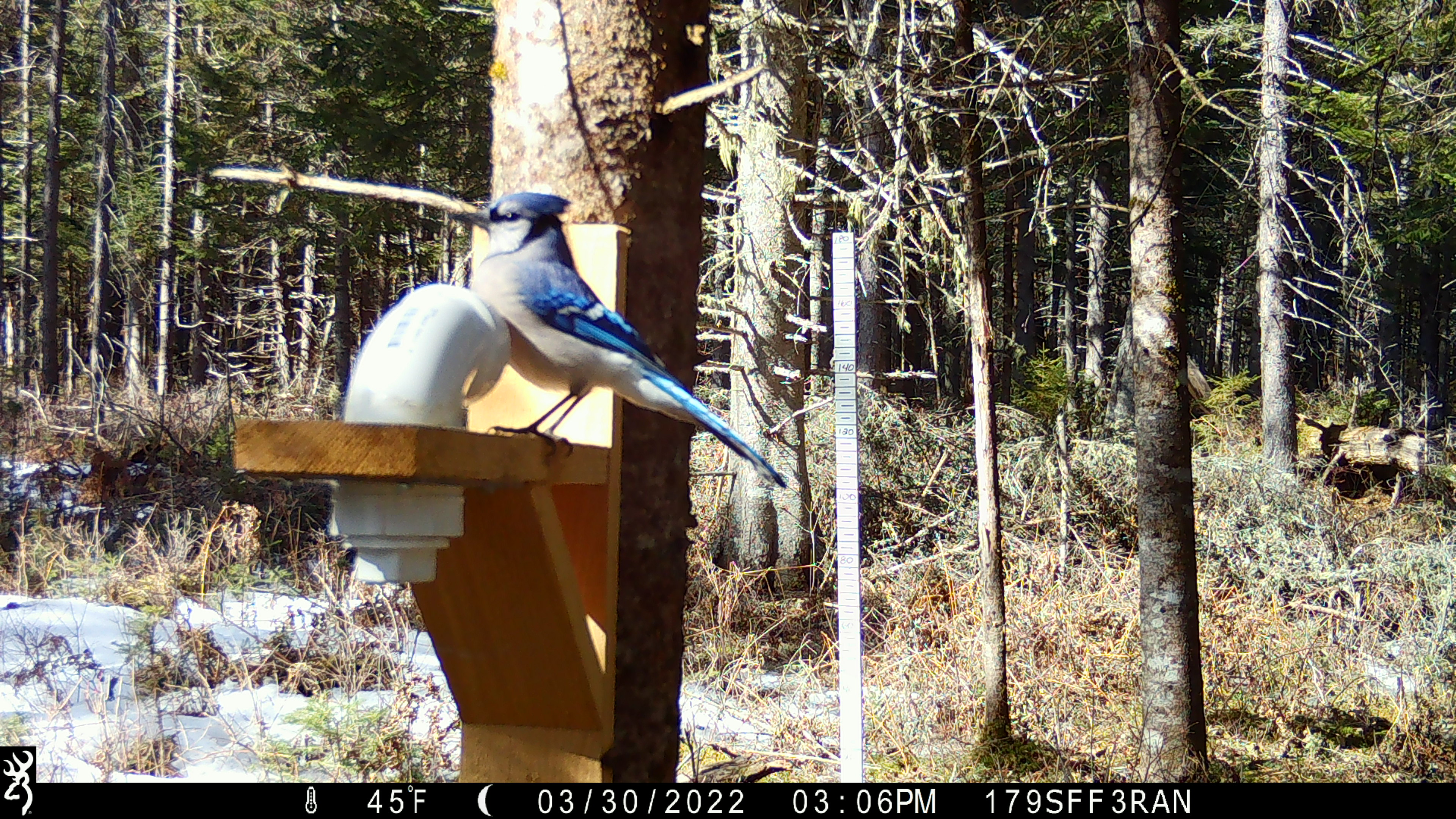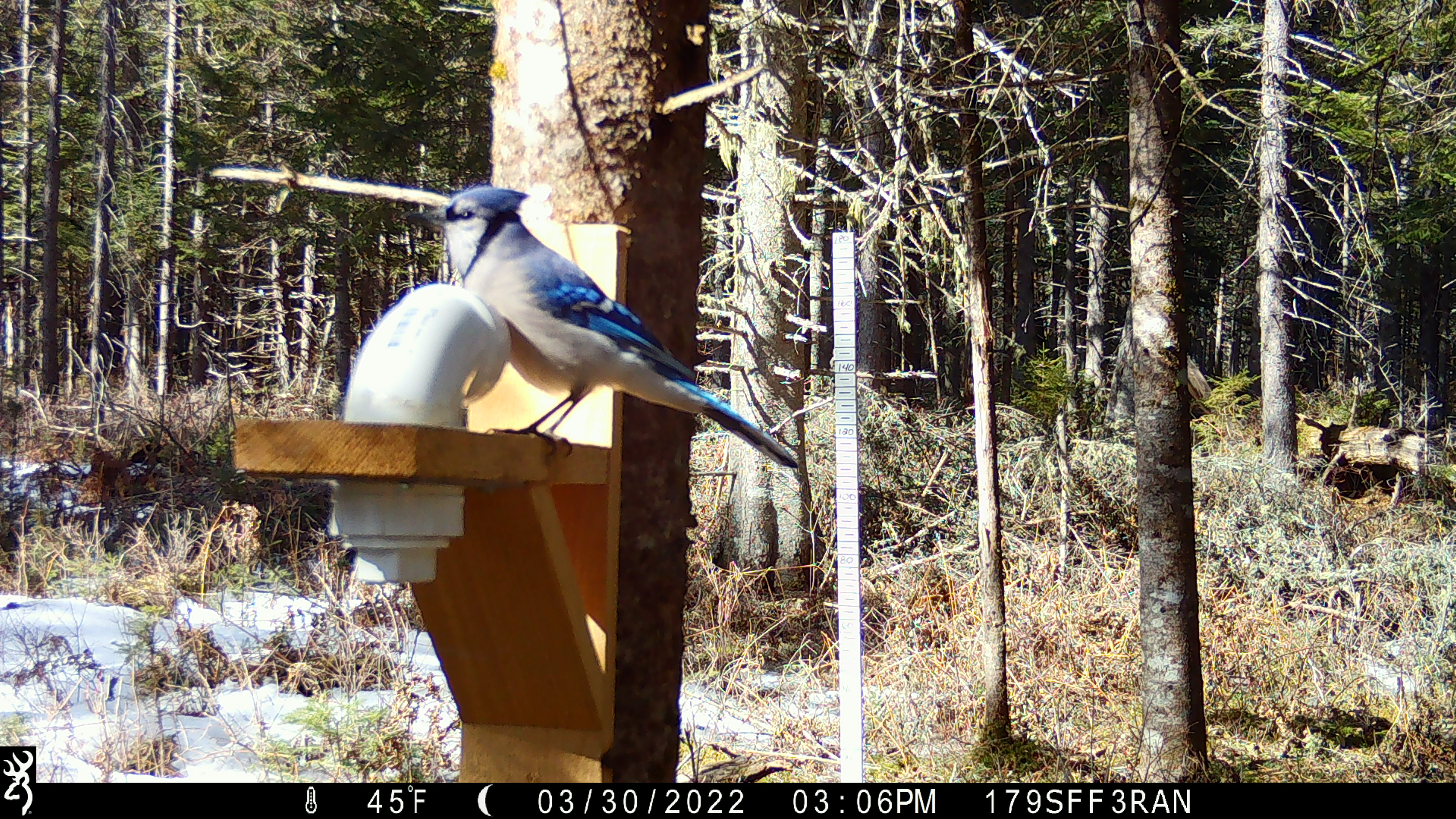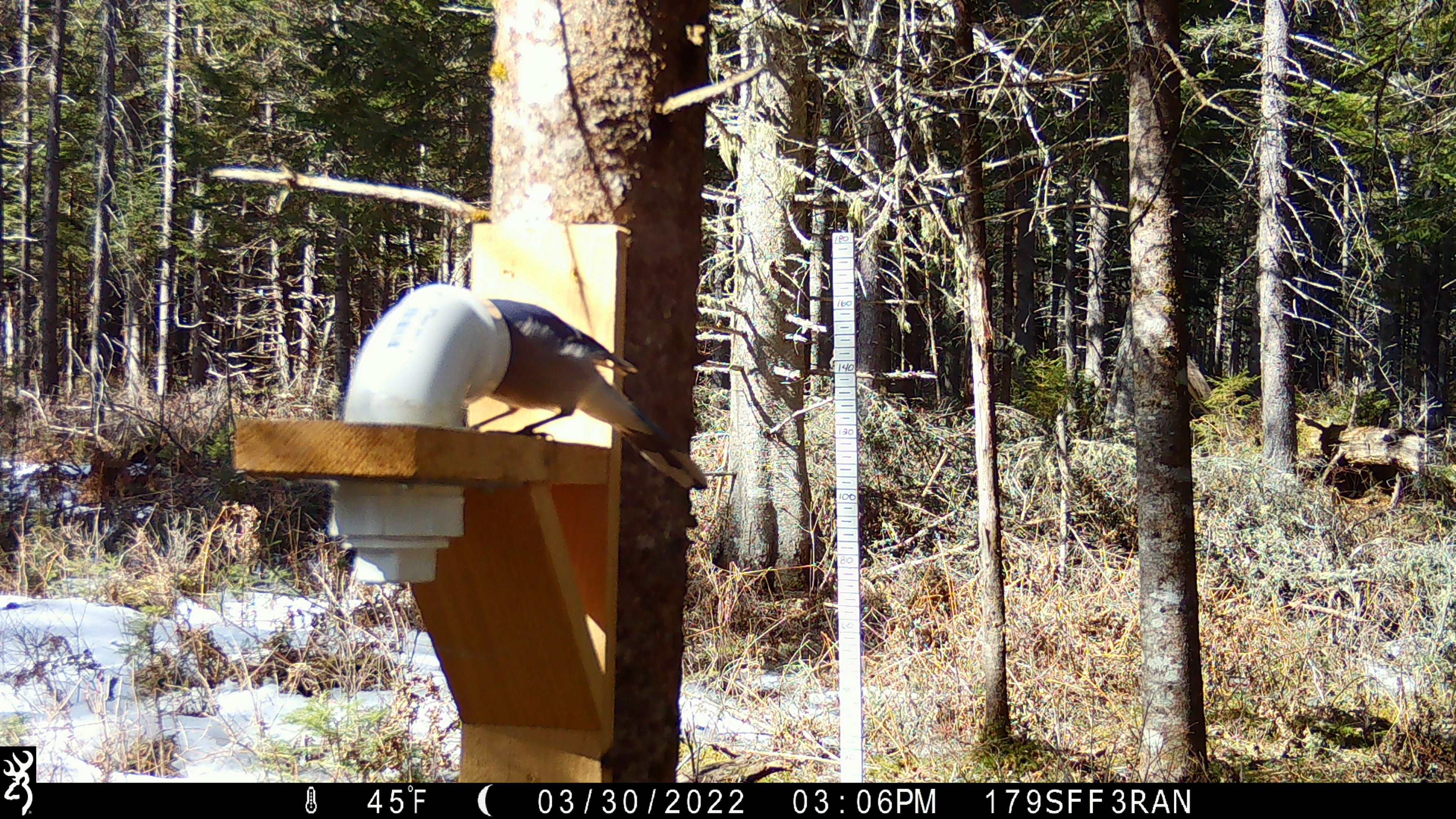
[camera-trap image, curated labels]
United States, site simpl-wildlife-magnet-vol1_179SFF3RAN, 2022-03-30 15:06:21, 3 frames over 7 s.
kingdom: Animalia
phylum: Chordata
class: Aves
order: Passeriformes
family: Corvidae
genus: Cyanocitta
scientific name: Cyanocitta cristata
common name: blue jay